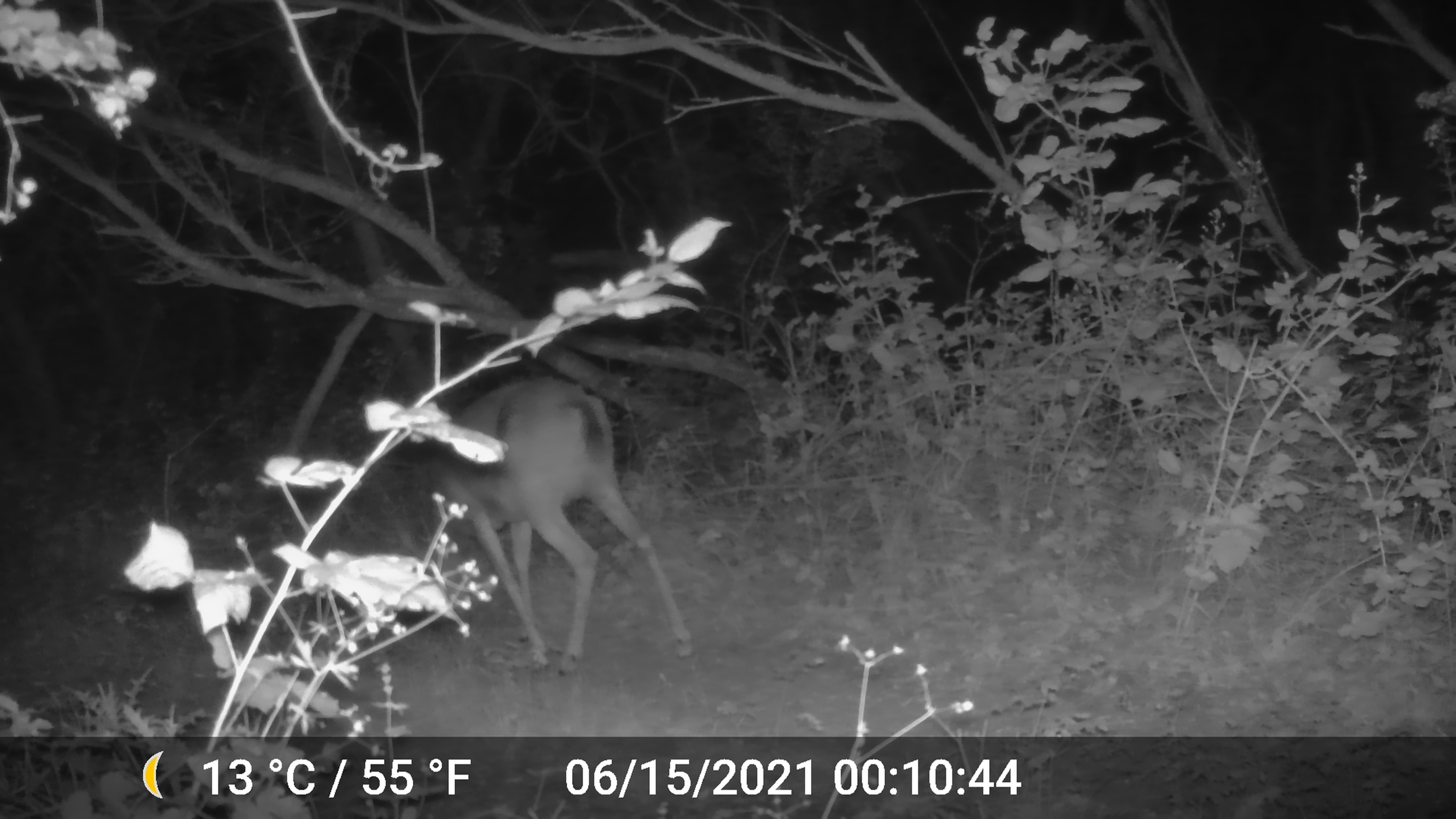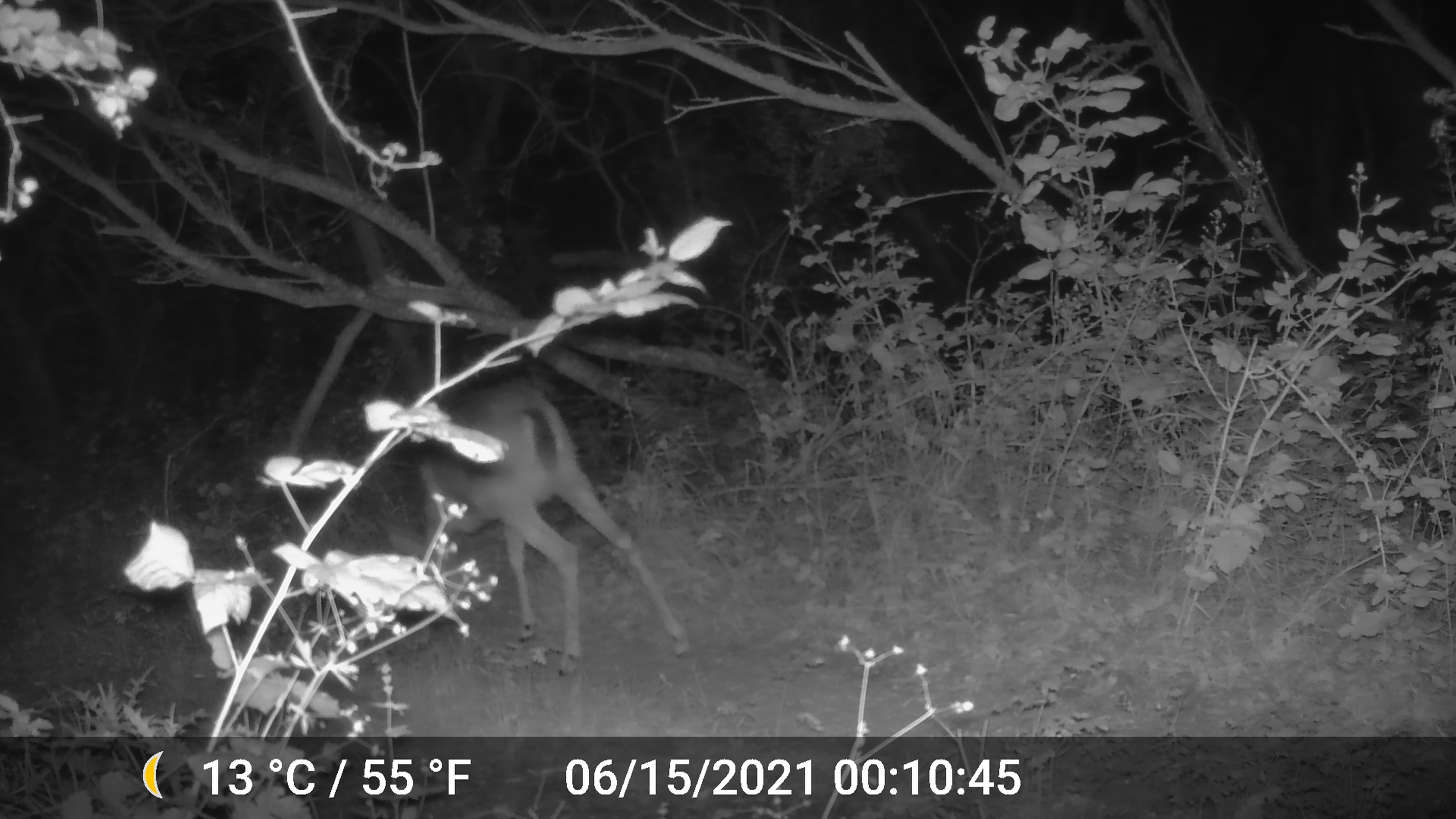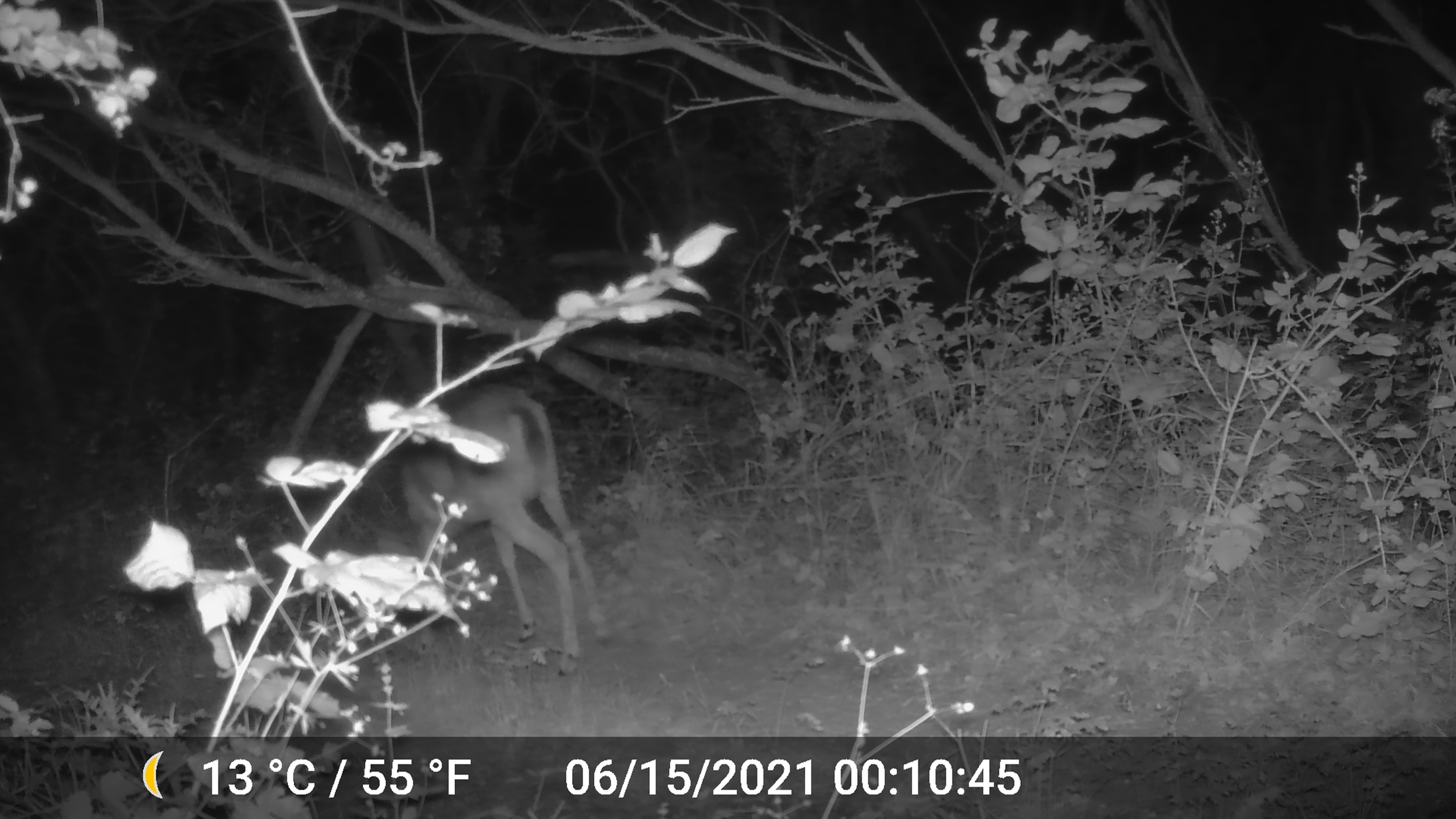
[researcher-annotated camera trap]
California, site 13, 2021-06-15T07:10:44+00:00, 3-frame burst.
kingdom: Animalia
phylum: Chordata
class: Mammalia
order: Artiodactyla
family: Cervidae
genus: Odocoileus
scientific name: Odocoileus hemionus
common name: mule deer